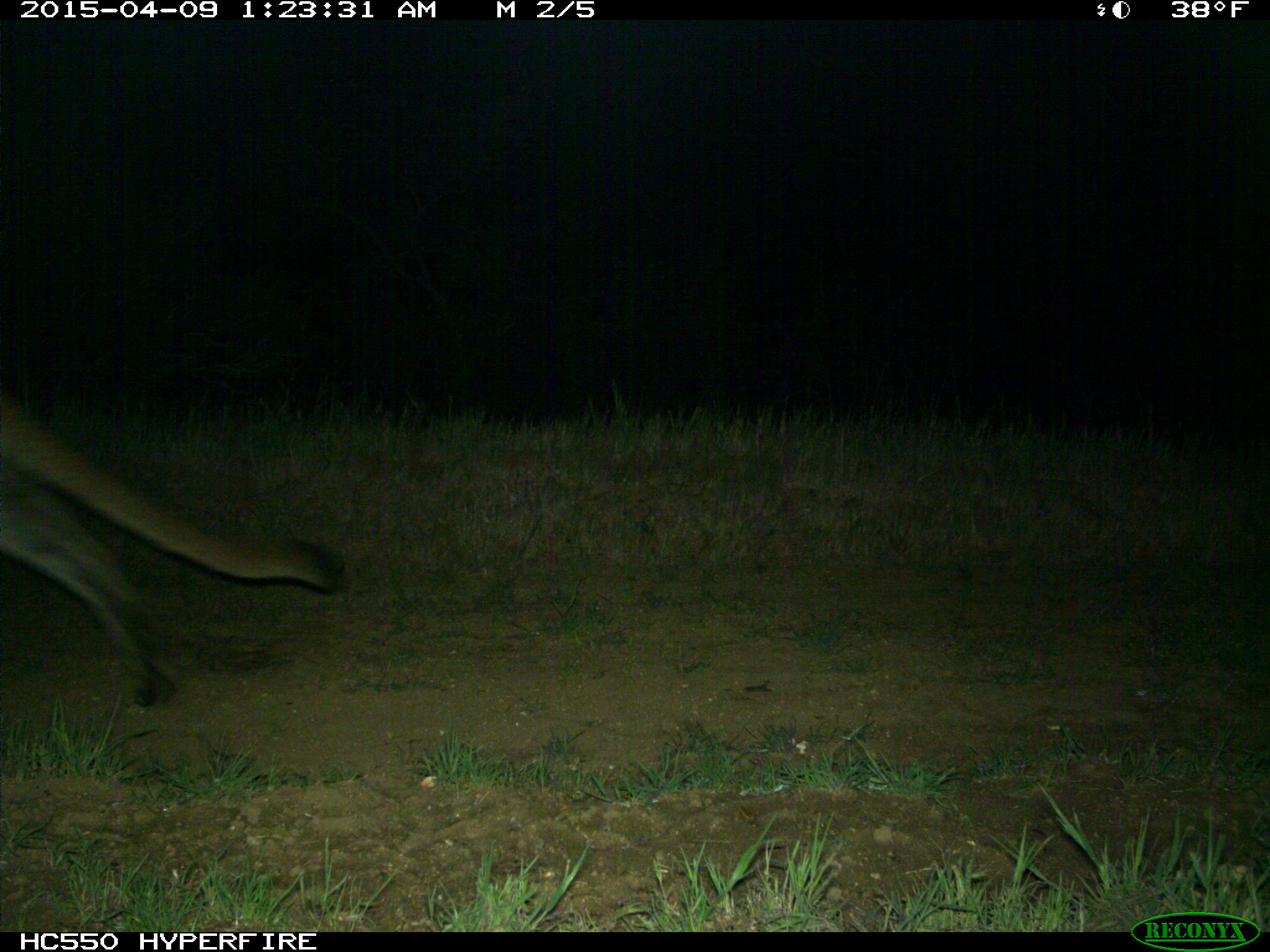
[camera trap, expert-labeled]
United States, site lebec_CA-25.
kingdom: Animalia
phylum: Chordata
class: Mammalia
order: Carnivora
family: Felidae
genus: Puma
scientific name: Puma concolor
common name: mountain lion